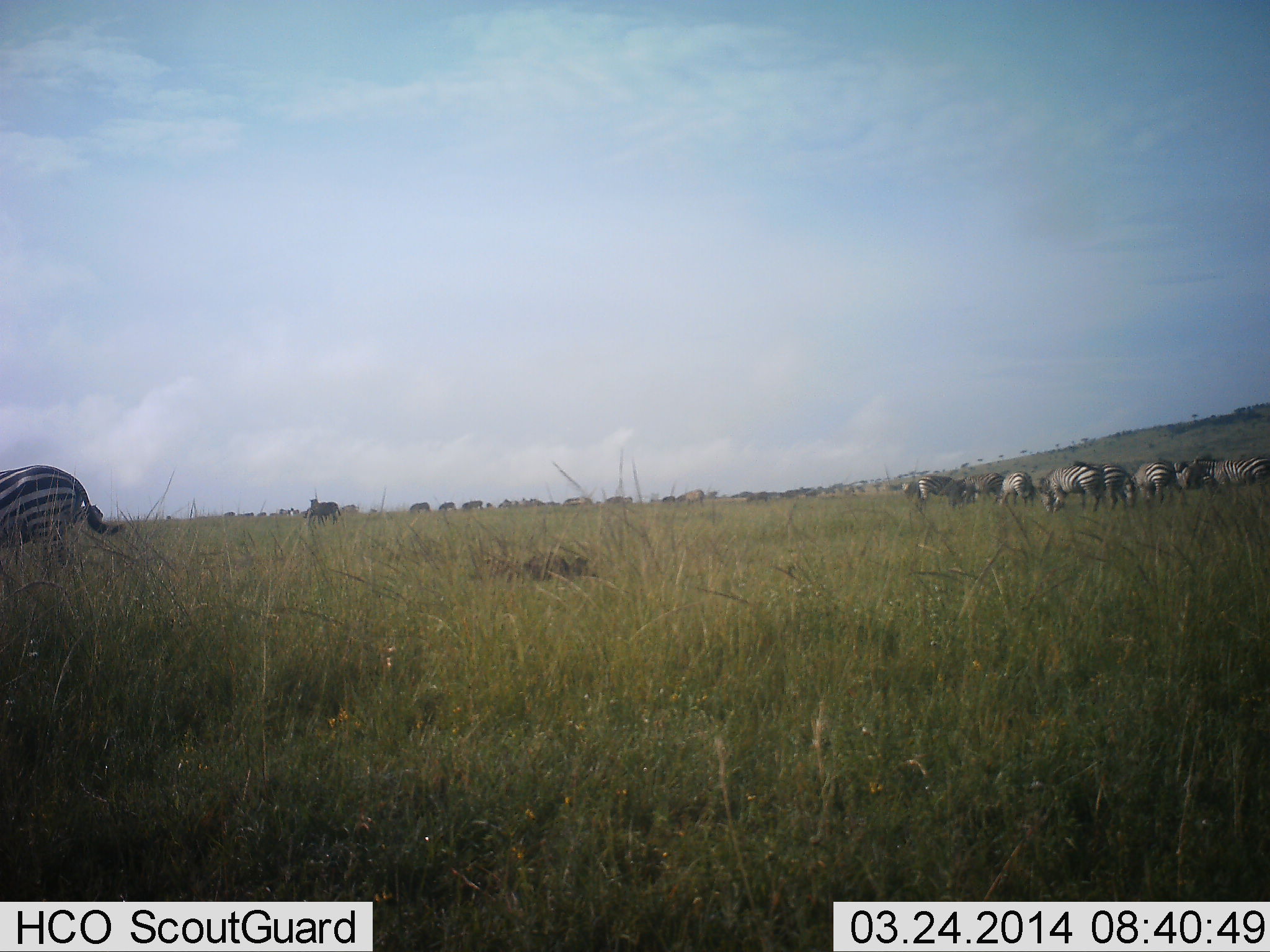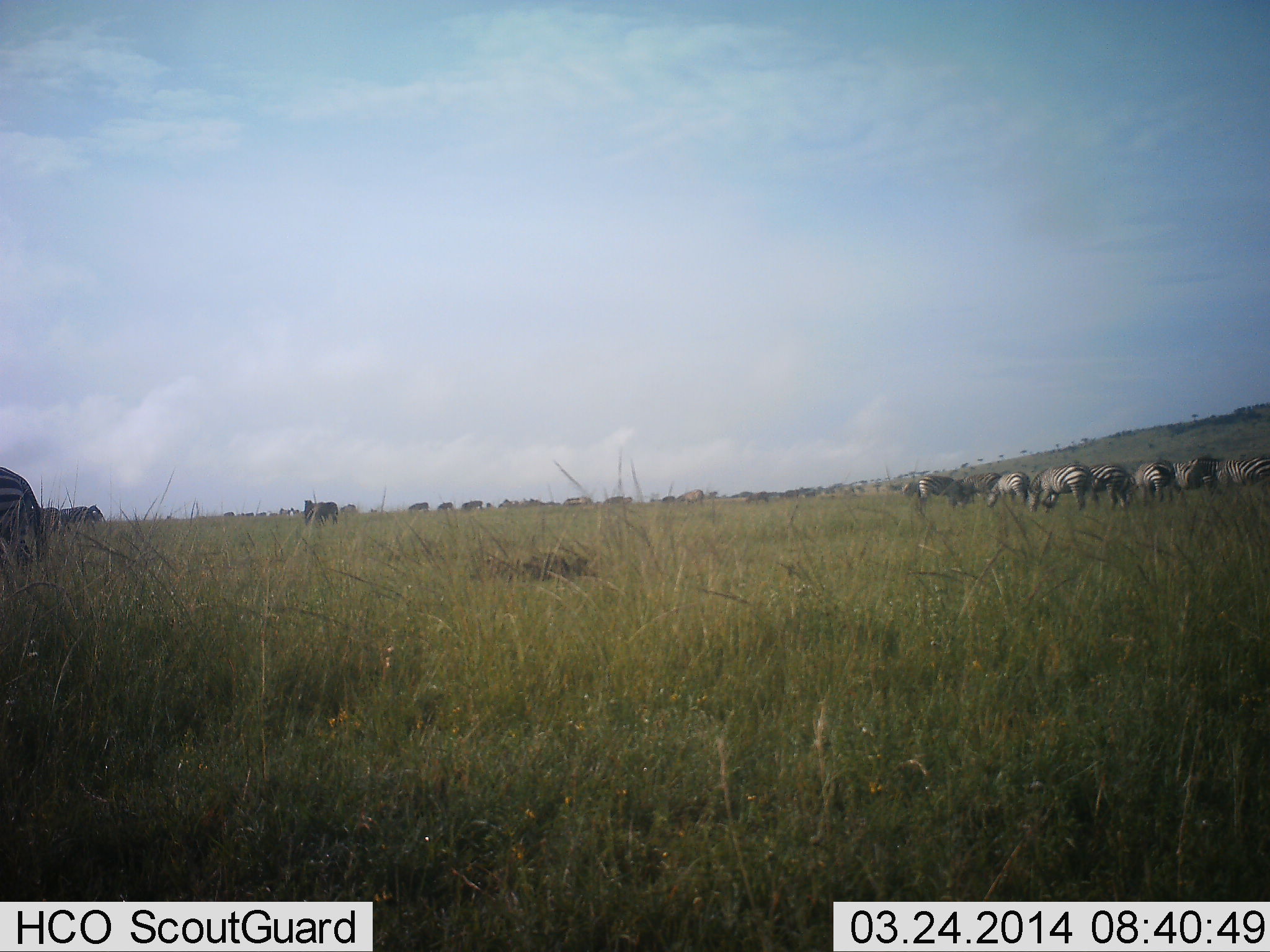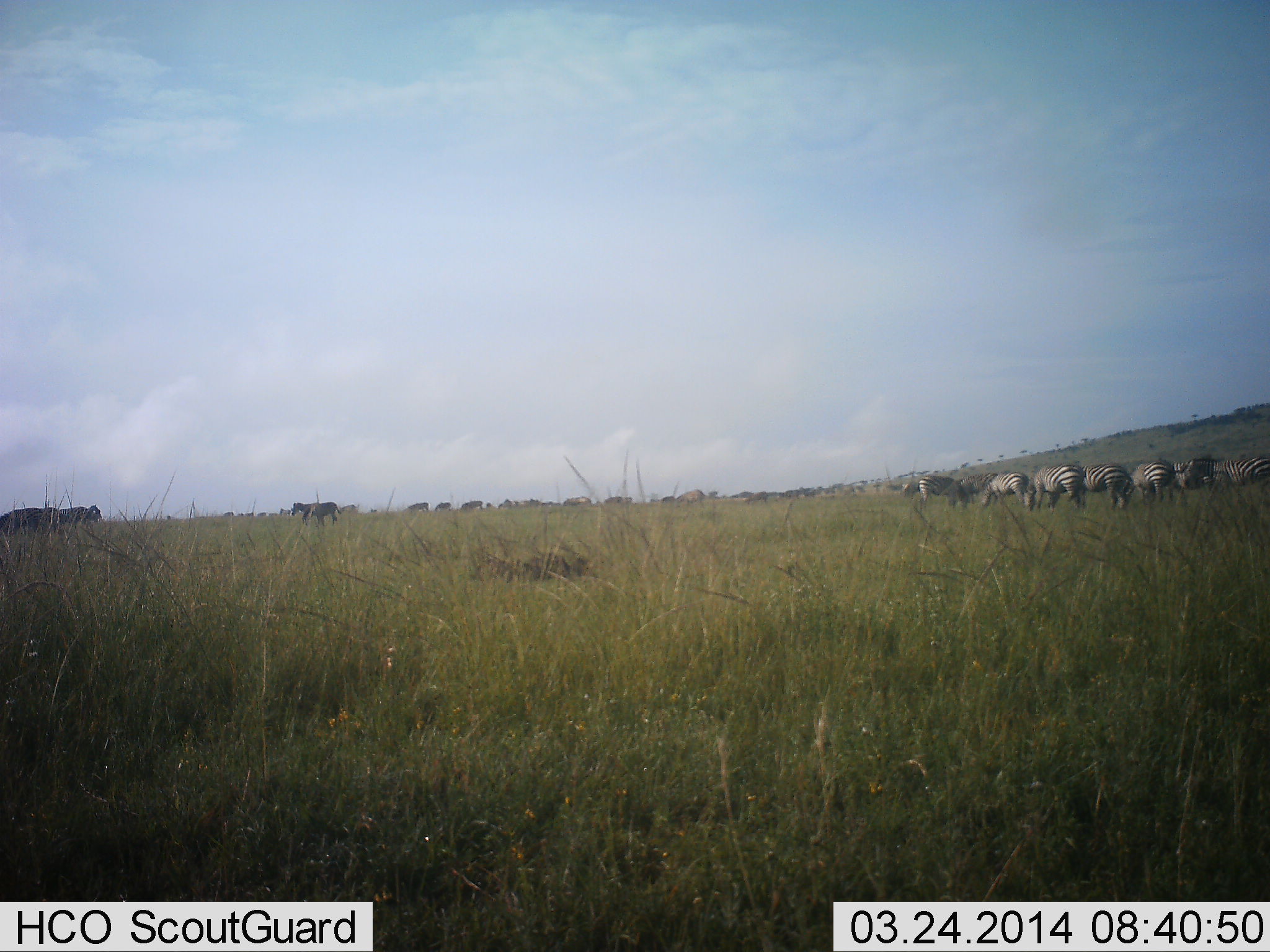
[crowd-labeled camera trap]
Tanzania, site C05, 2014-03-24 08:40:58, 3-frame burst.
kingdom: Animalia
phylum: Chordata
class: Mammalia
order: Perissodactyla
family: Equidae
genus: Equus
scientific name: Equus quagga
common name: plains zebra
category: zebra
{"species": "zebra (plains zebra) (Equus quagga)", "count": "11-50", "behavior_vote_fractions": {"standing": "25%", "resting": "0%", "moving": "42%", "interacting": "0%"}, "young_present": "0%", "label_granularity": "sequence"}